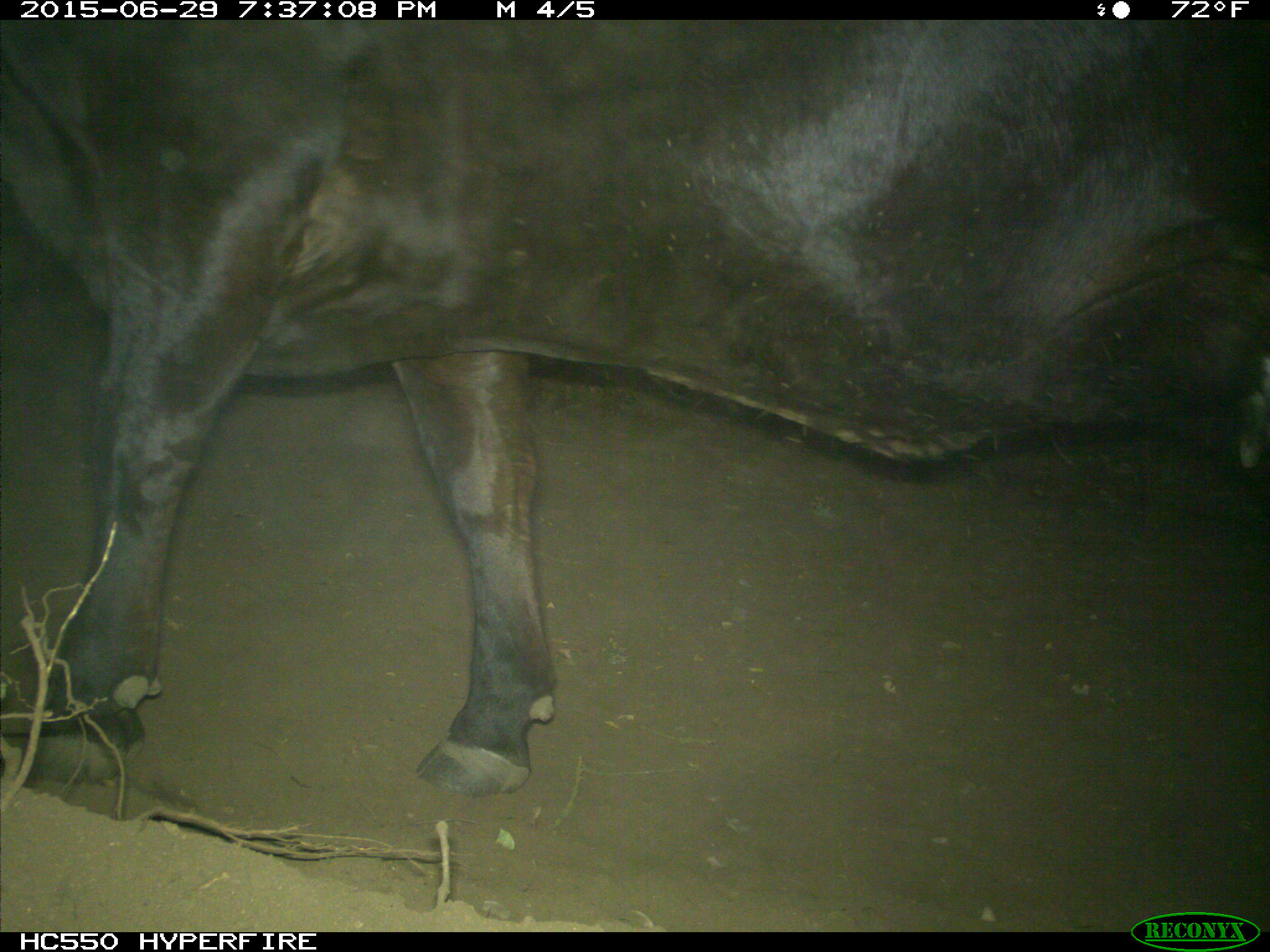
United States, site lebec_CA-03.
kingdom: Animalia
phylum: Chordata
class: Mammalia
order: Artiodactyla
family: Bovidae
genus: Bos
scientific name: Bos taurus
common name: domestic cow